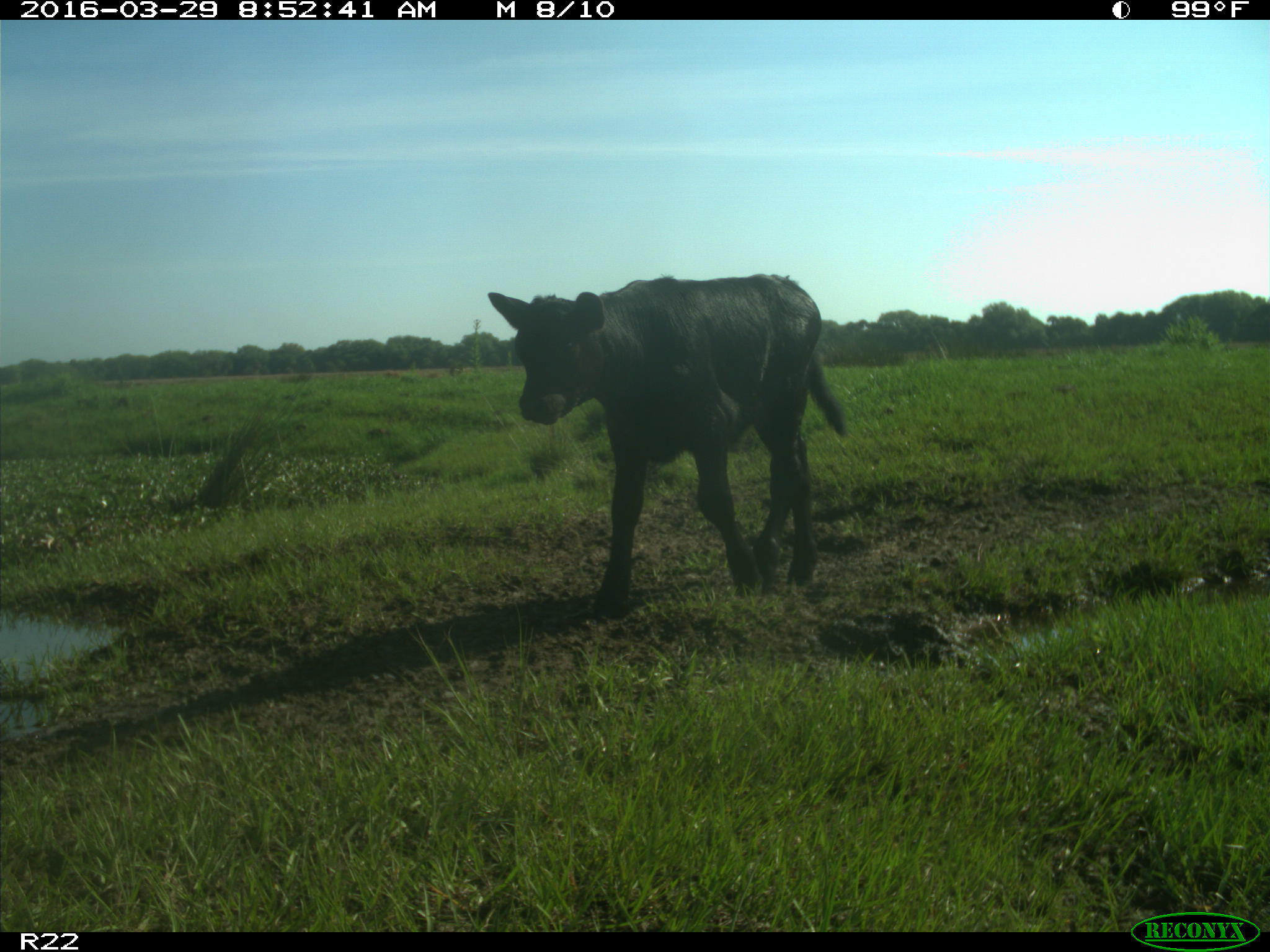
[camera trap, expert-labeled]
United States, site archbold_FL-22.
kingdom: Animalia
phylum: Chordata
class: Mammalia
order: Artiodactyla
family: Bovidae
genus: Bos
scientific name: Bos taurus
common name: domestic cow